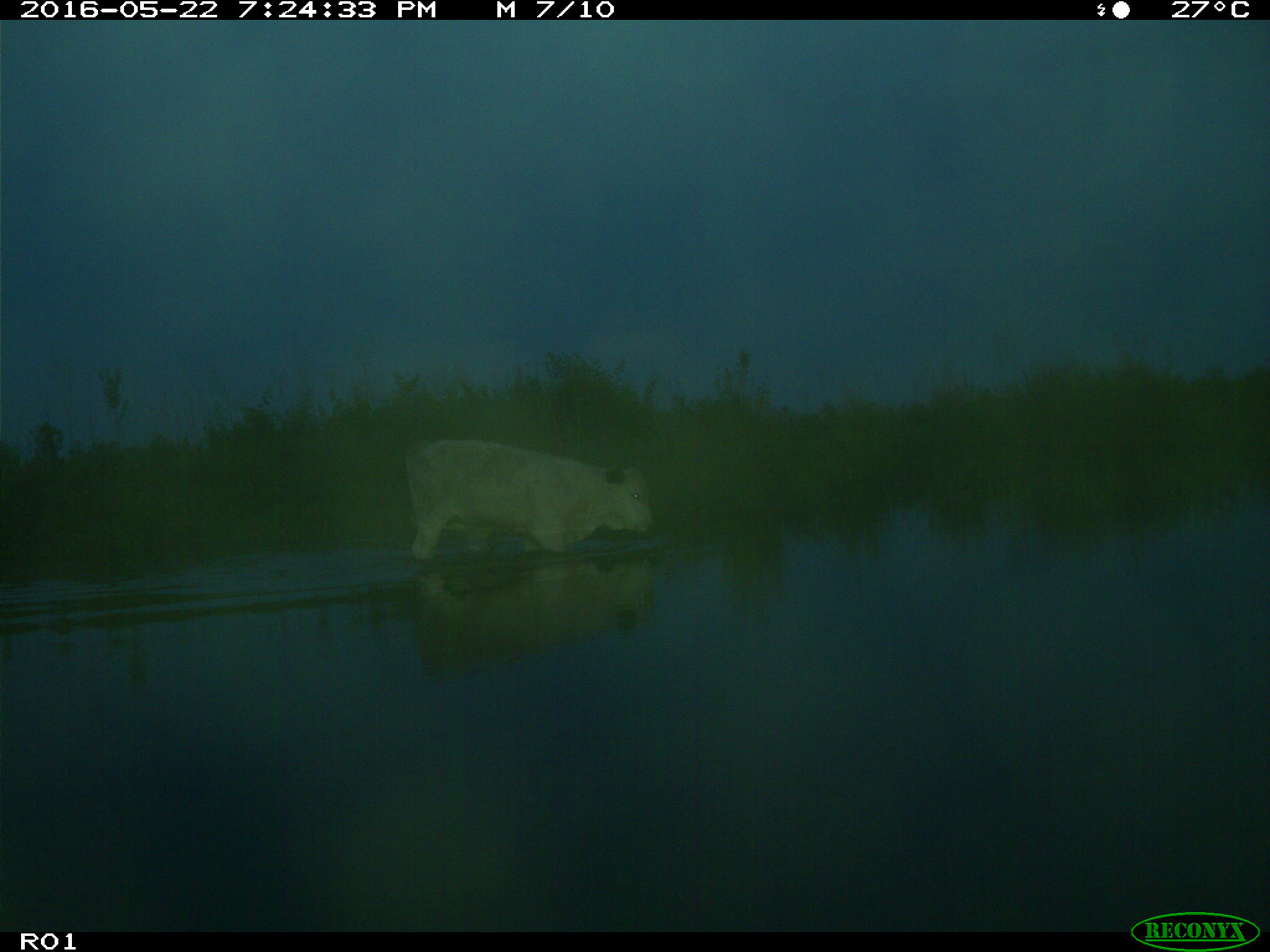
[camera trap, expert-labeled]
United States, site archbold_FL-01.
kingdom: Animalia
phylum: Chordata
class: Mammalia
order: Artiodactyla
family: Bovidae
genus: Bos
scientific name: Bos taurus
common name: domestic cow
Bos taurus (domestic cow).